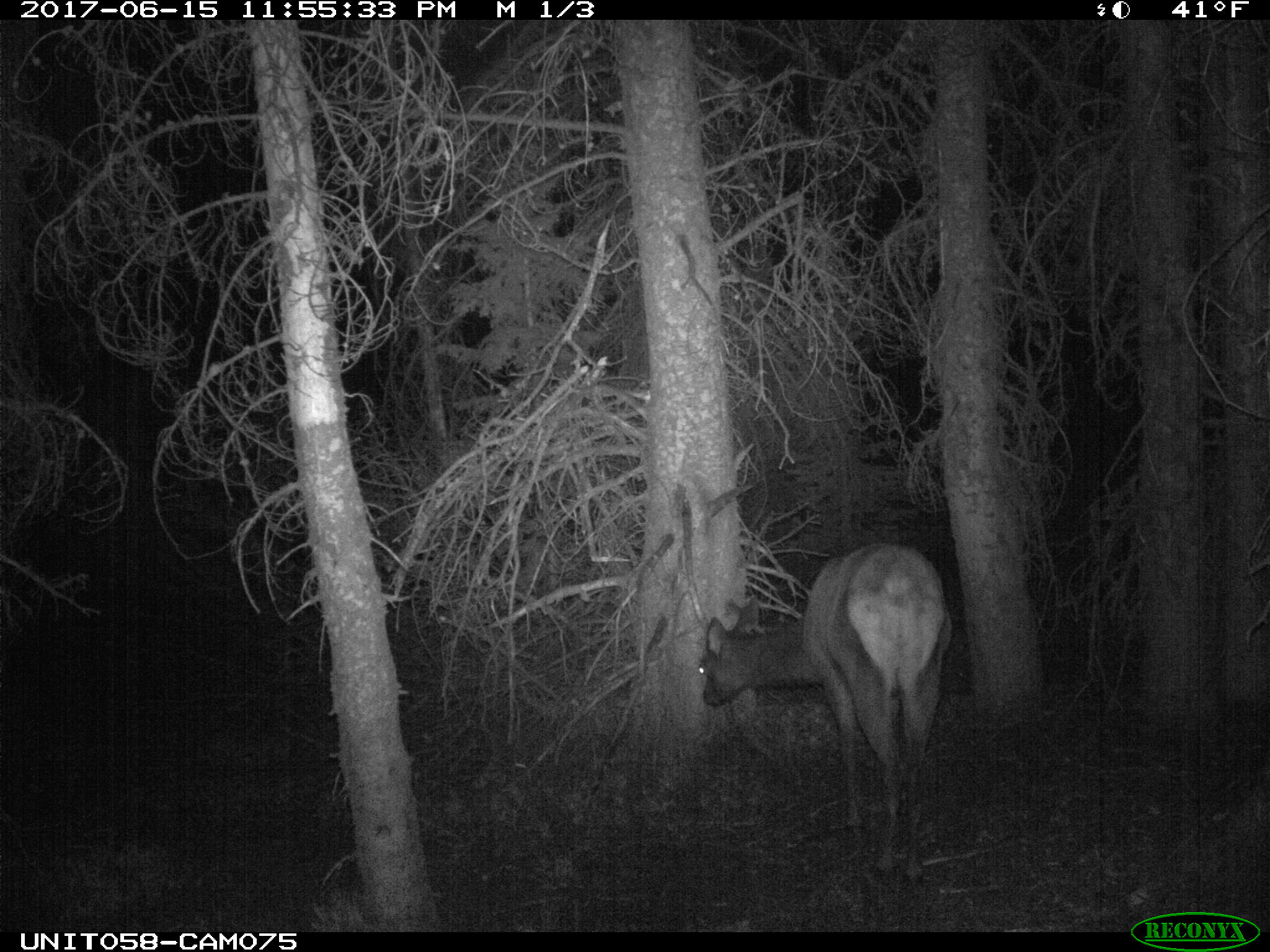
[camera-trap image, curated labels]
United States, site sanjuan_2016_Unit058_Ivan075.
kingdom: Animalia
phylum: Chordata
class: Mammalia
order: Artiodactyla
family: Cervidae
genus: Cervus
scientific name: Cervus elaphus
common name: red deer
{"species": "Cervus elaphus (red deer)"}